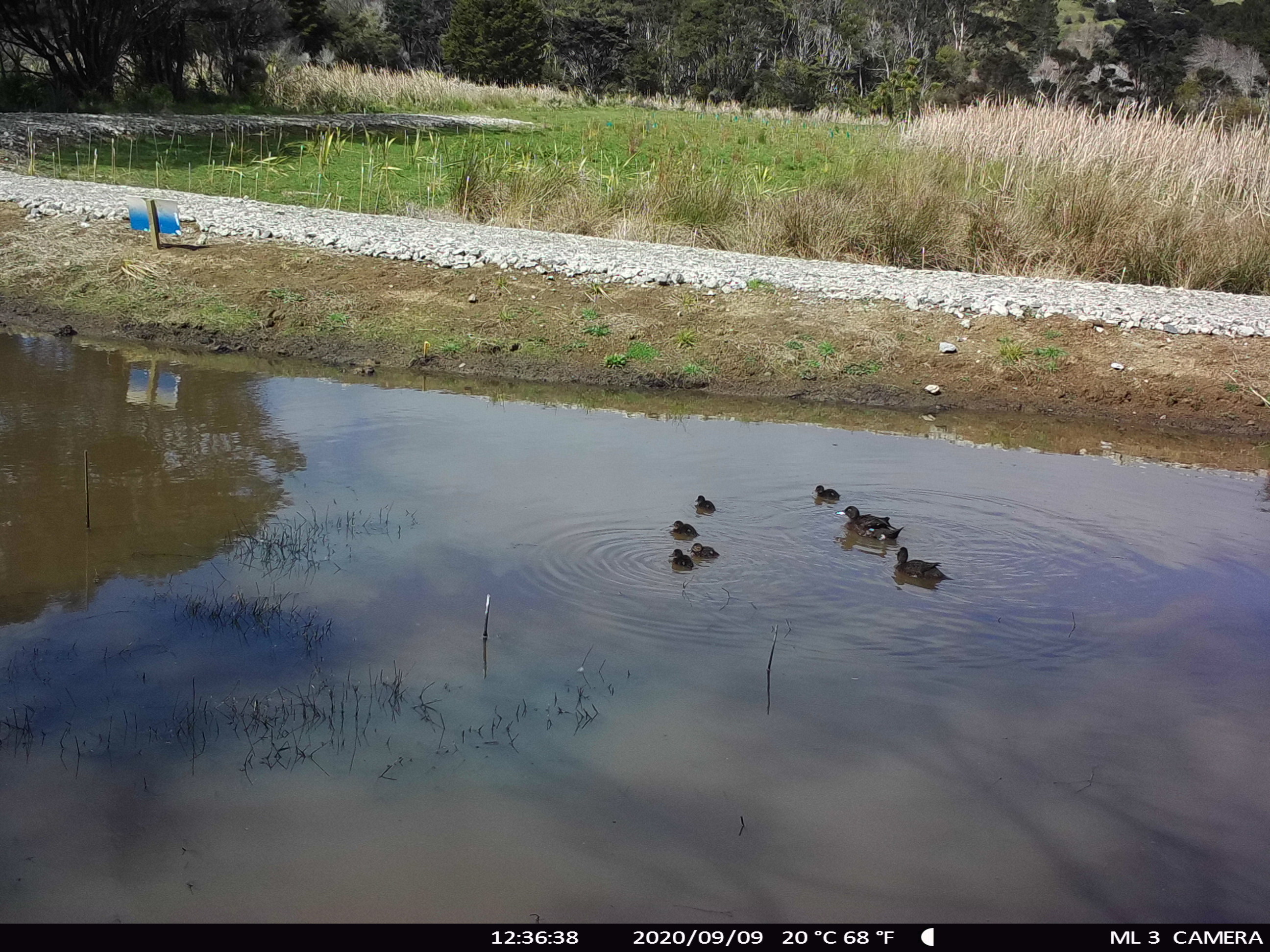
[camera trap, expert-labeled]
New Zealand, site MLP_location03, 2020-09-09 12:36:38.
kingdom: Animalia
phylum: Chordata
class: Aves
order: Anseriformes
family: Anatidae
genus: Anas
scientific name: Anas chlorotis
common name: brown teal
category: pateke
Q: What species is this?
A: Pateke (brown teal) (Anas chlorotis).